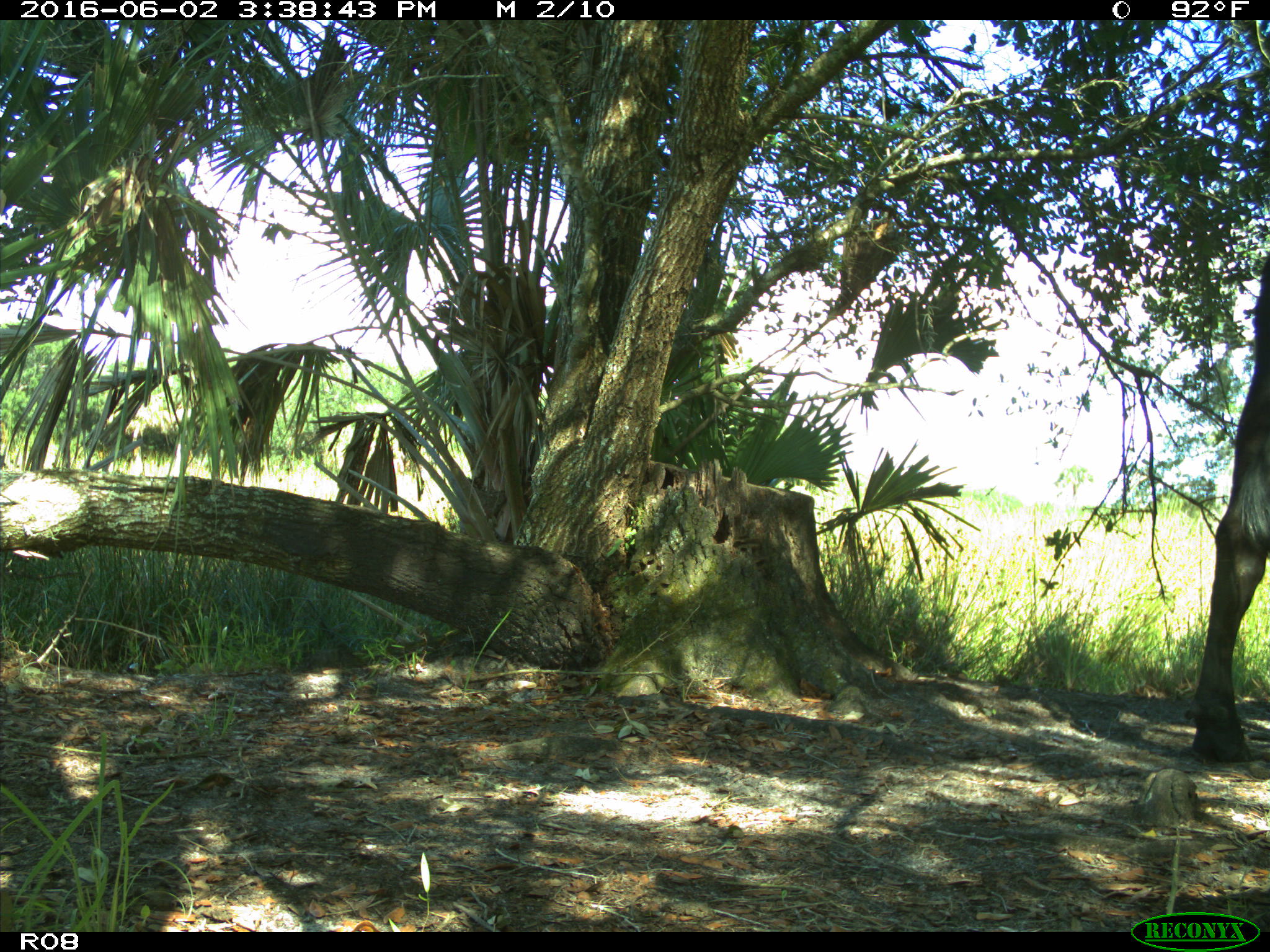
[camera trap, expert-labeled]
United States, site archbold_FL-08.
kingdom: Animalia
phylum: Chordata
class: Mammalia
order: Artiodactyla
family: Bovidae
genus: Bos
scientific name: Bos taurus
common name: domestic cow